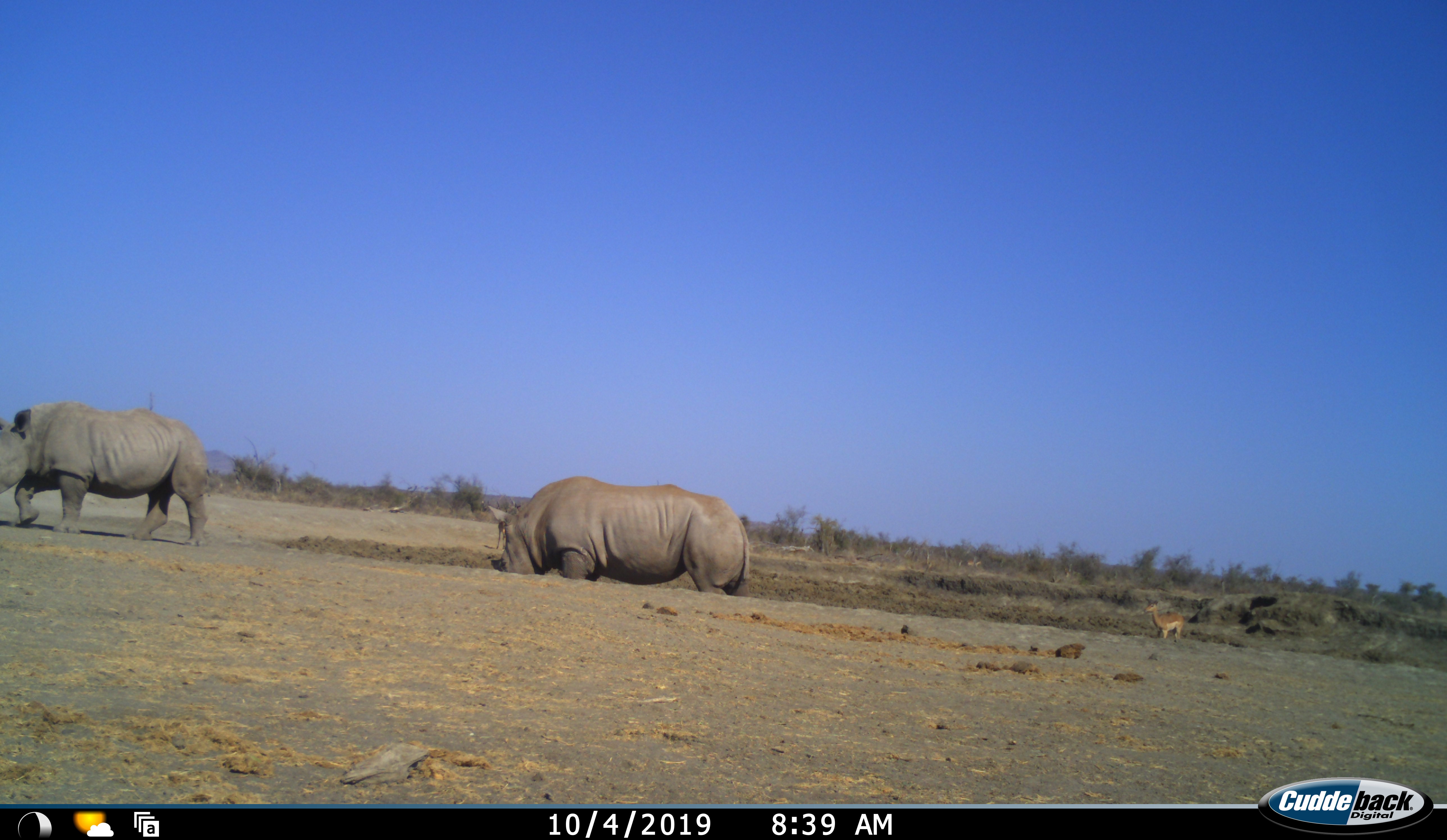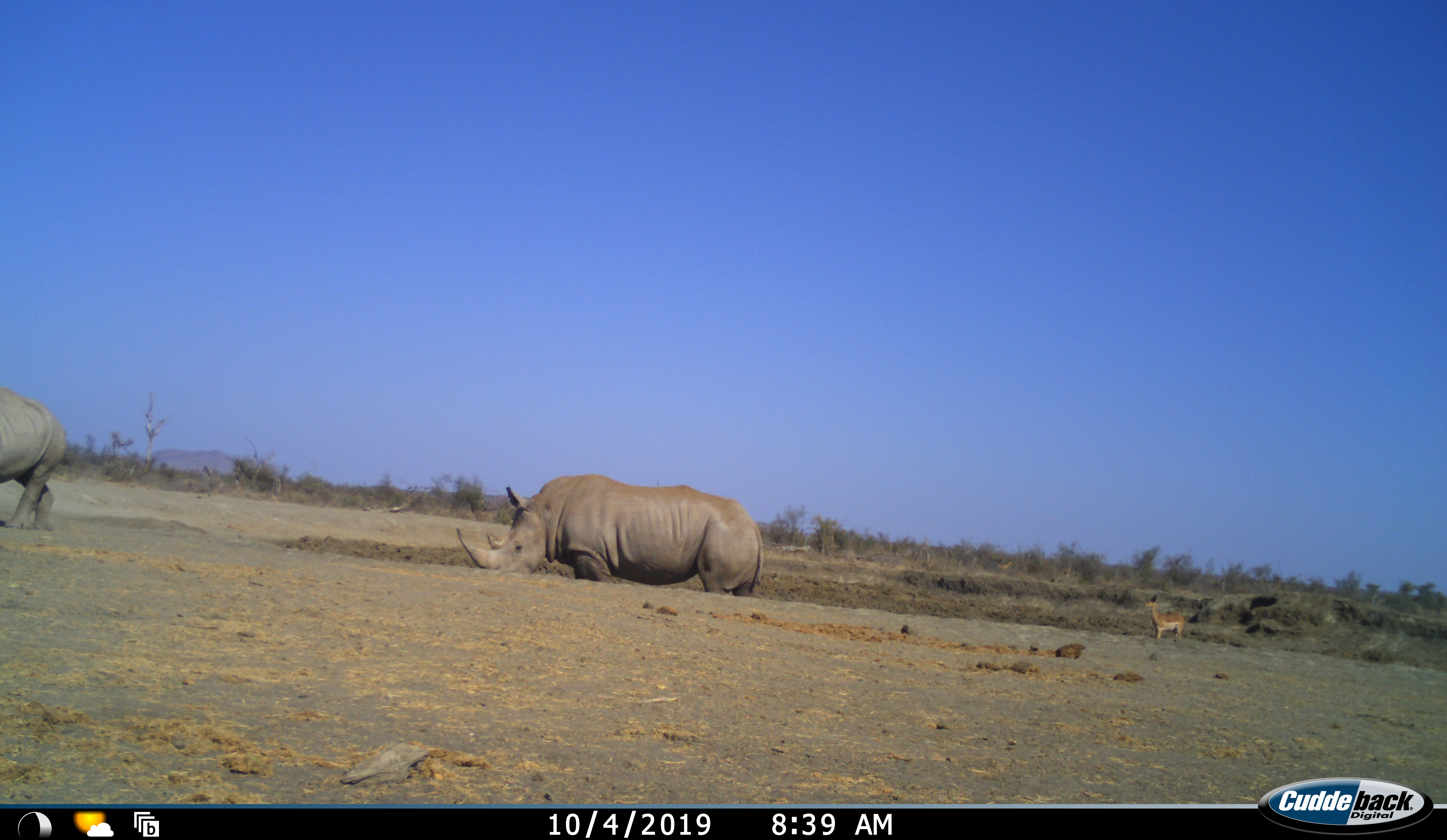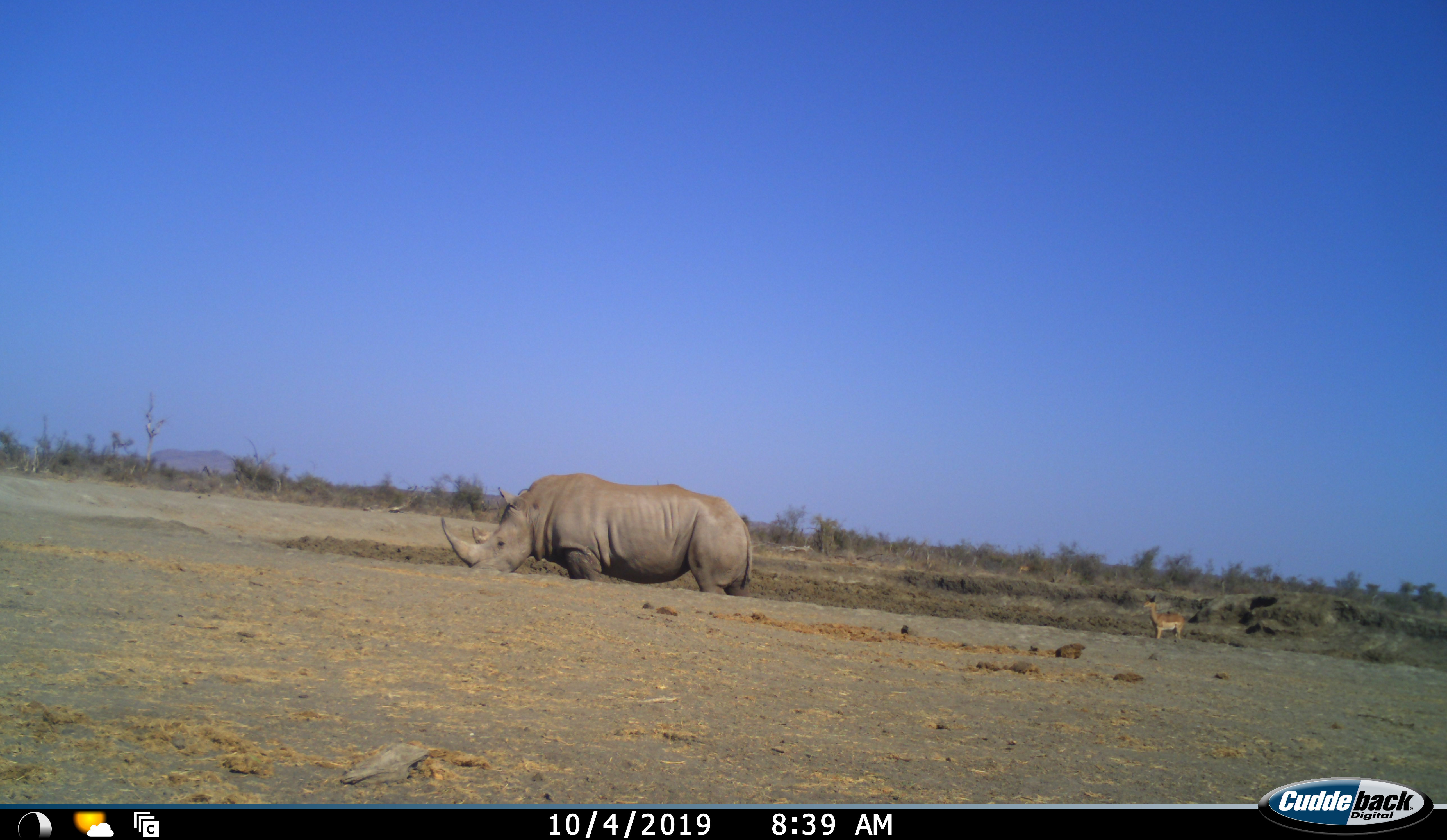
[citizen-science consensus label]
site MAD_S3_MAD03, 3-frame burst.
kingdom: Animalia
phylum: Chordata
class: Mammalia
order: Artiodactyla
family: Bovidae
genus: Aepyceros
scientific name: Aepyceros melampus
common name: impala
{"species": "impala (Aepyceros melampus)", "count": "1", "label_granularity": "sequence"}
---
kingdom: Animalia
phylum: Chordata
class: Mammalia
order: Perissodactyla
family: Rhinocerotidae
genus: Ceratotherium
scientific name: Ceratotherium simum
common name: white rhinoceros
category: rhinoceroswhite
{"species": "rhinoceroswhite (white rhinoceros) (Ceratotherium simum)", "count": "2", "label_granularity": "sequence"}